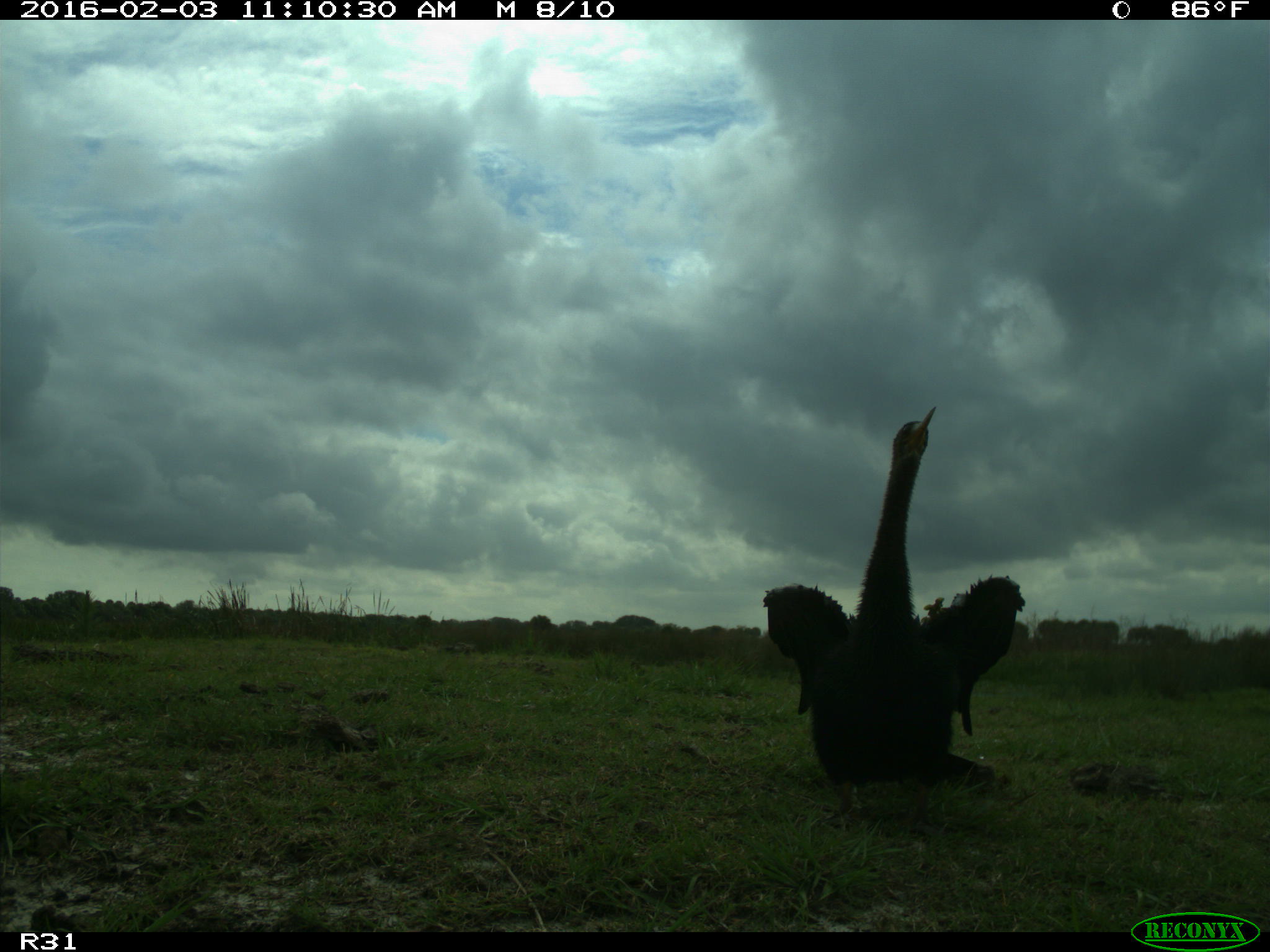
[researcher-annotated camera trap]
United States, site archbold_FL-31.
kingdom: Animalia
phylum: Chordata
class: Aves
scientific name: Aves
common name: birds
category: unidentified bird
Unidentified bird (birds) (Aves).